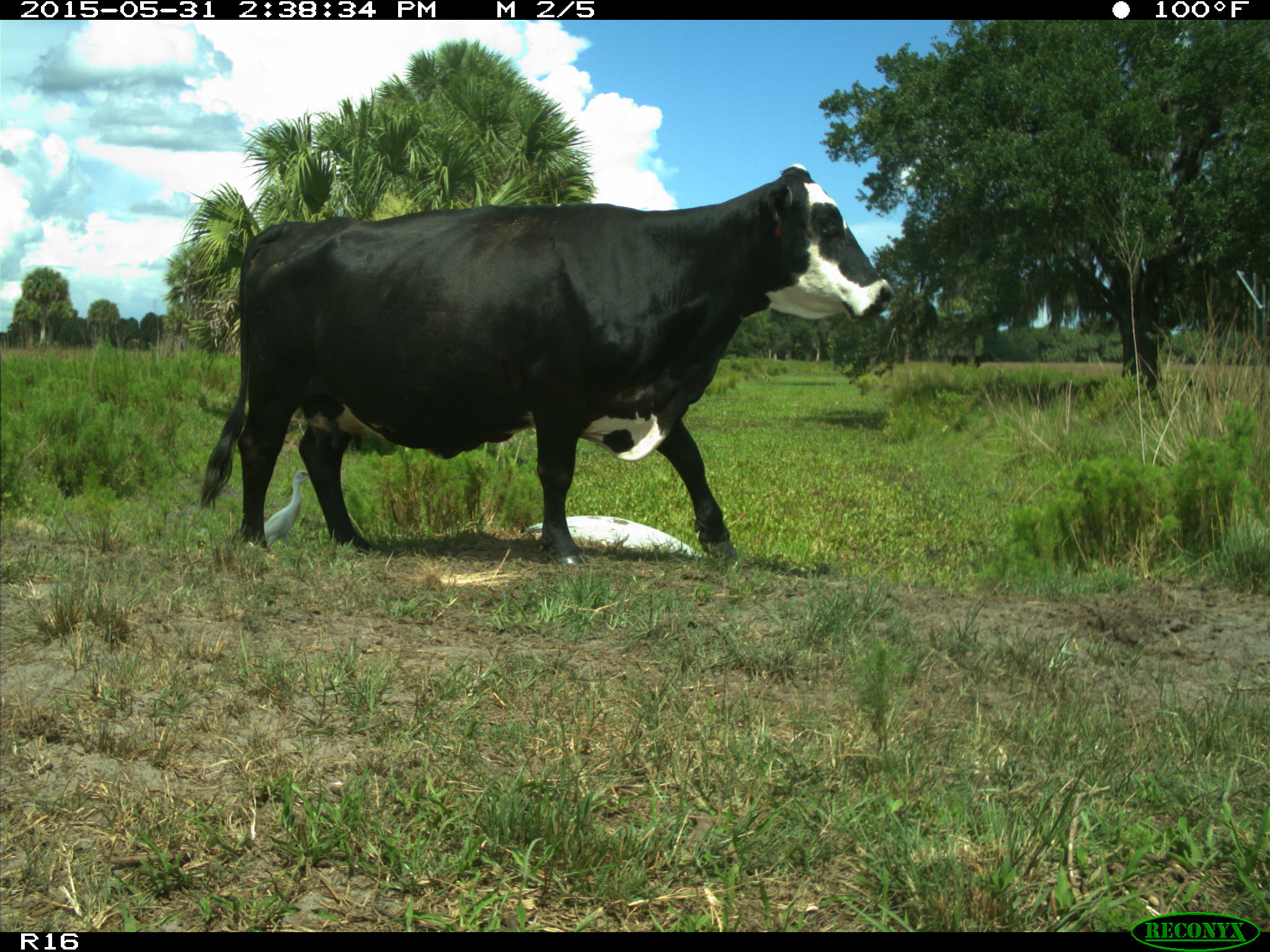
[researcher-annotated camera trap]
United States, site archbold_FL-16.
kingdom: Animalia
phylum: Chordata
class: Mammalia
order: Artiodactyla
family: Bovidae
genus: Bos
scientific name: Bos taurus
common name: domestic cow